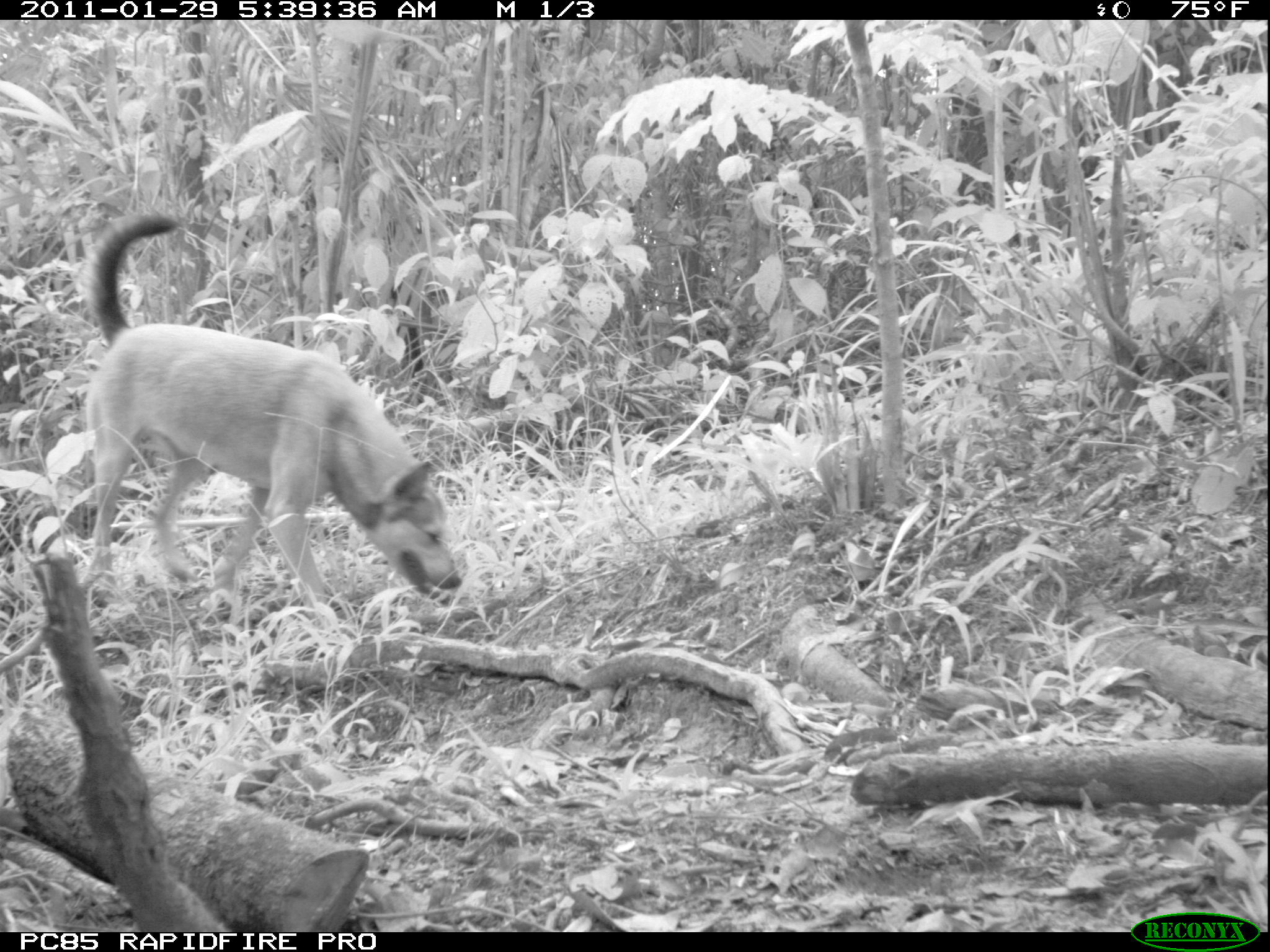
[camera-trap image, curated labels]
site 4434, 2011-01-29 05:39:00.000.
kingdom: Animalia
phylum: Chordata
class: Mammalia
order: Carnivora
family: Canidae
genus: Canis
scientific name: Canis familiaris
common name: domestic dog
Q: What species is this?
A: Canis familiaris (domestic dog).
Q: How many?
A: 3.